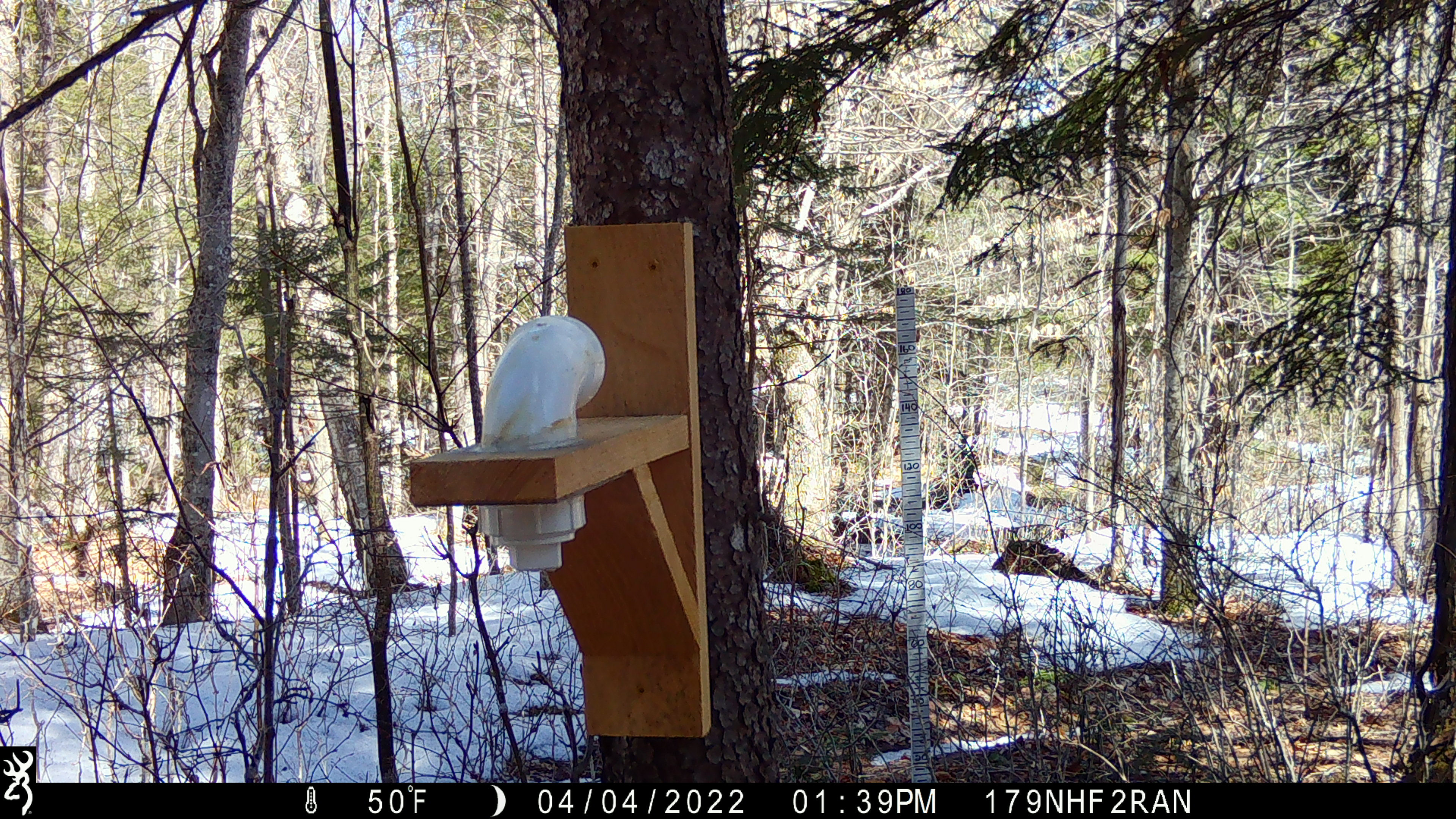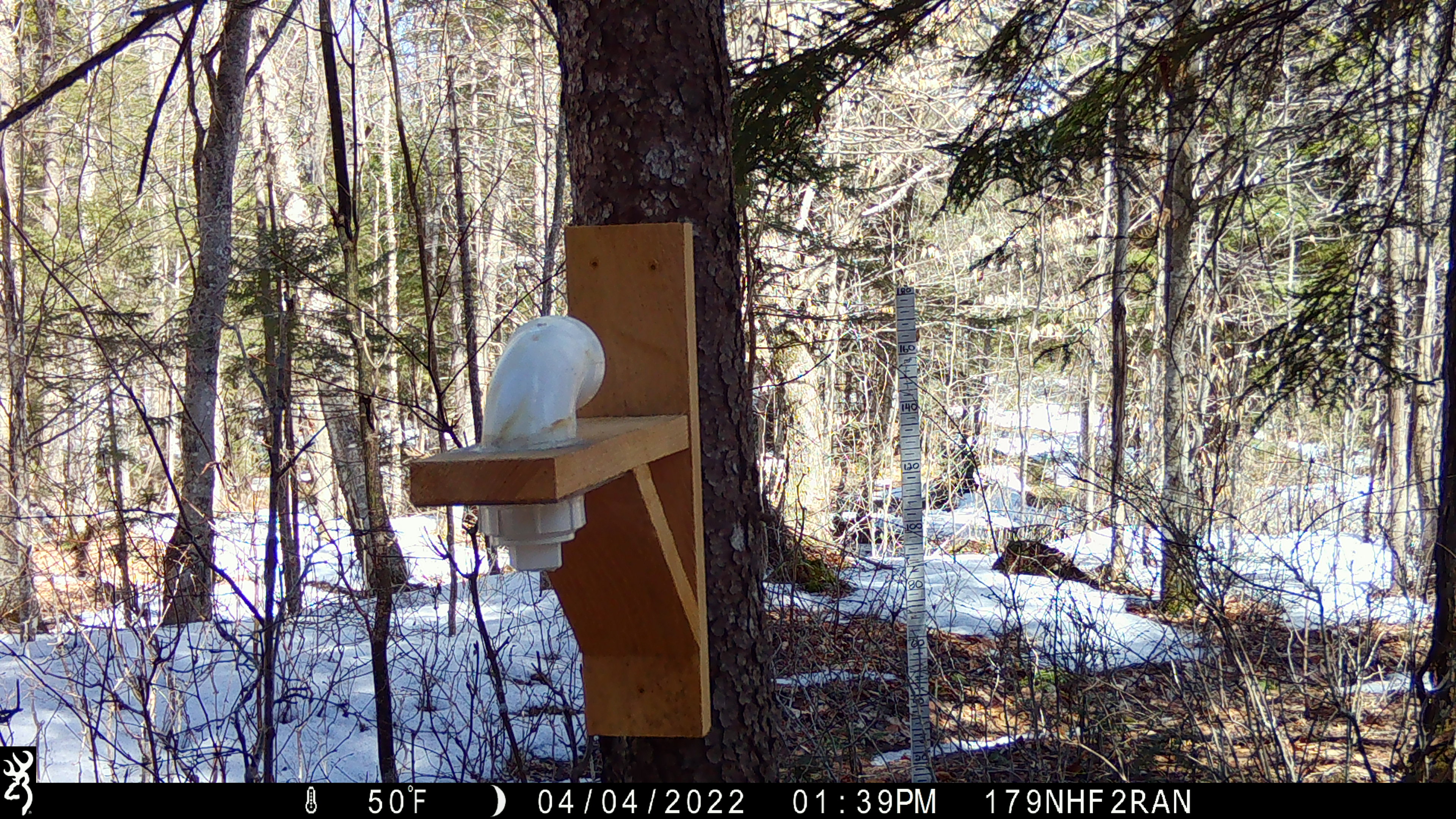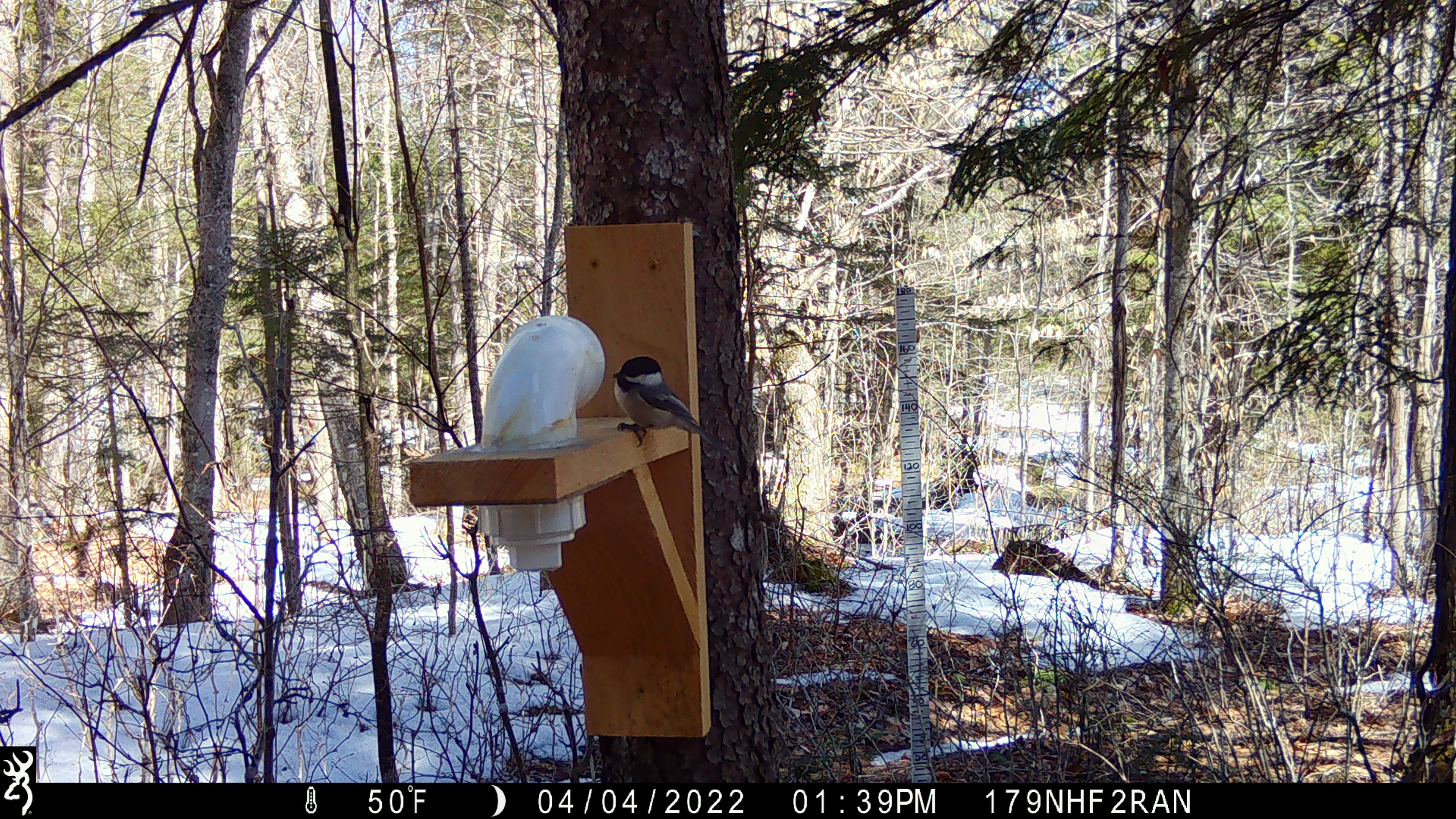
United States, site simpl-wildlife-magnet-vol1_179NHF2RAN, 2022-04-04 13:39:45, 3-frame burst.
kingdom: Animalia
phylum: Chordata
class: Aves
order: Passeriformes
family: Paridae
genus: Poecile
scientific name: Poecile atricapillus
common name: black-capped chickadee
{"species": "black-capped chickadee (Poecile atricapillus)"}